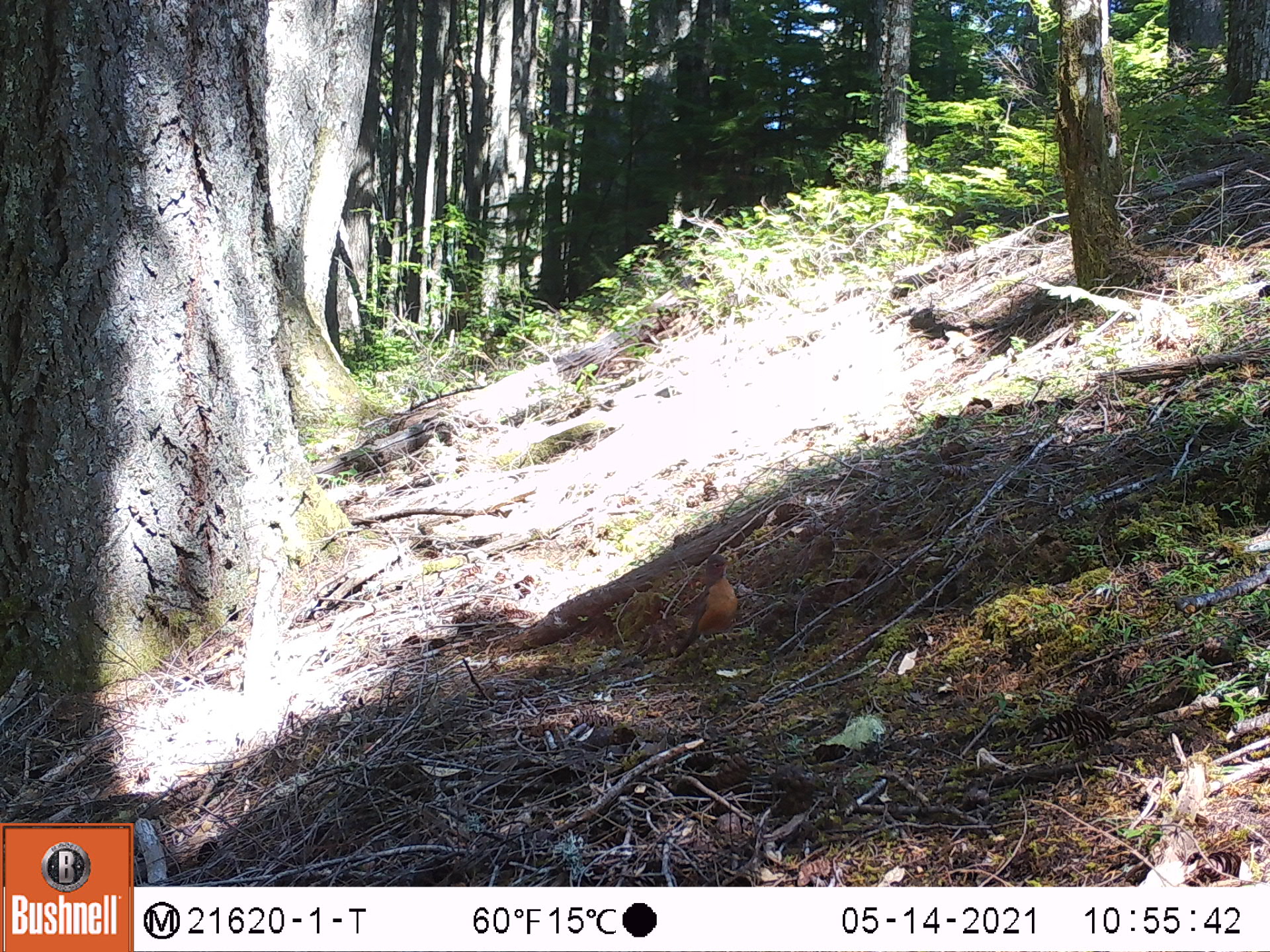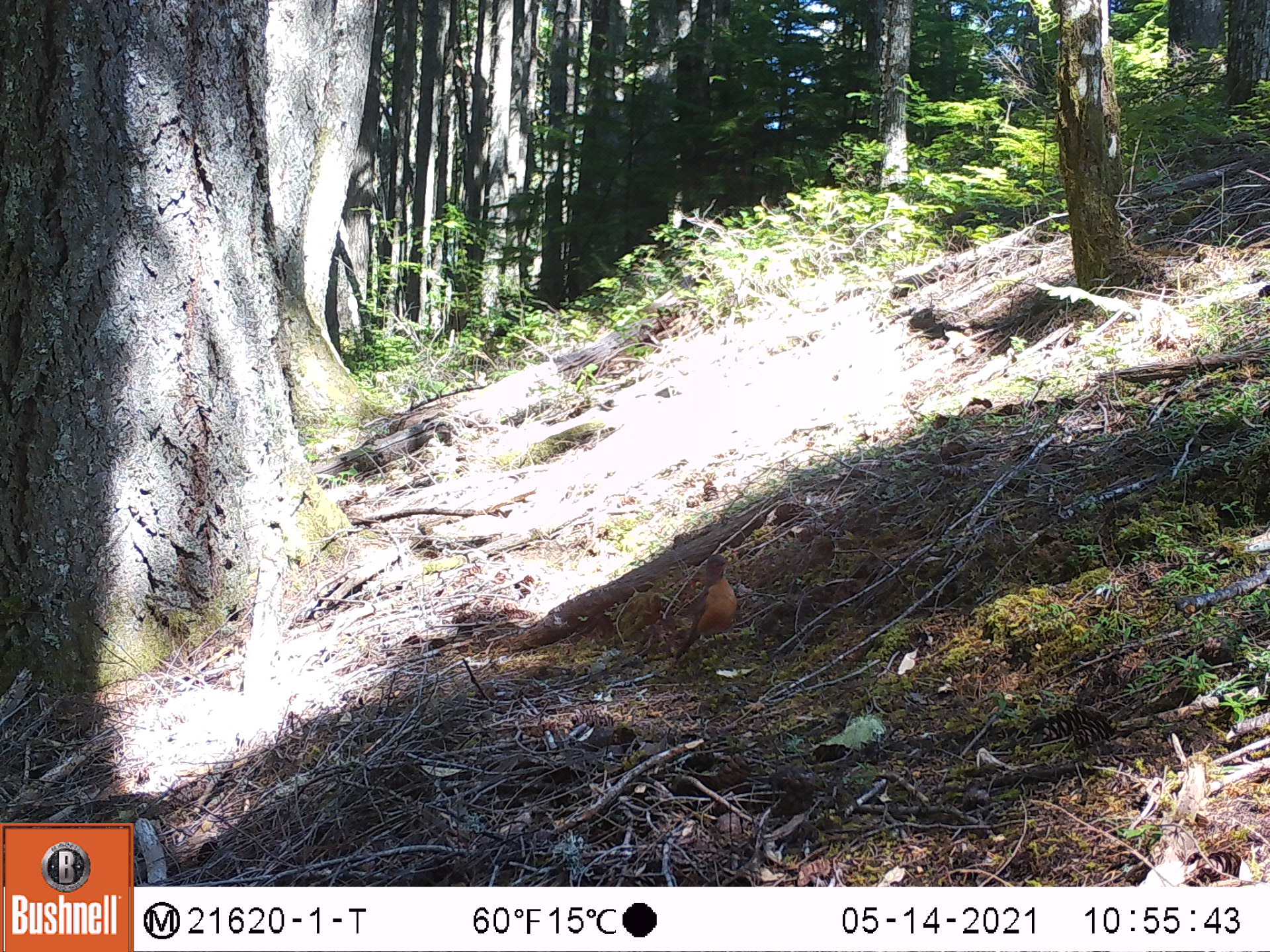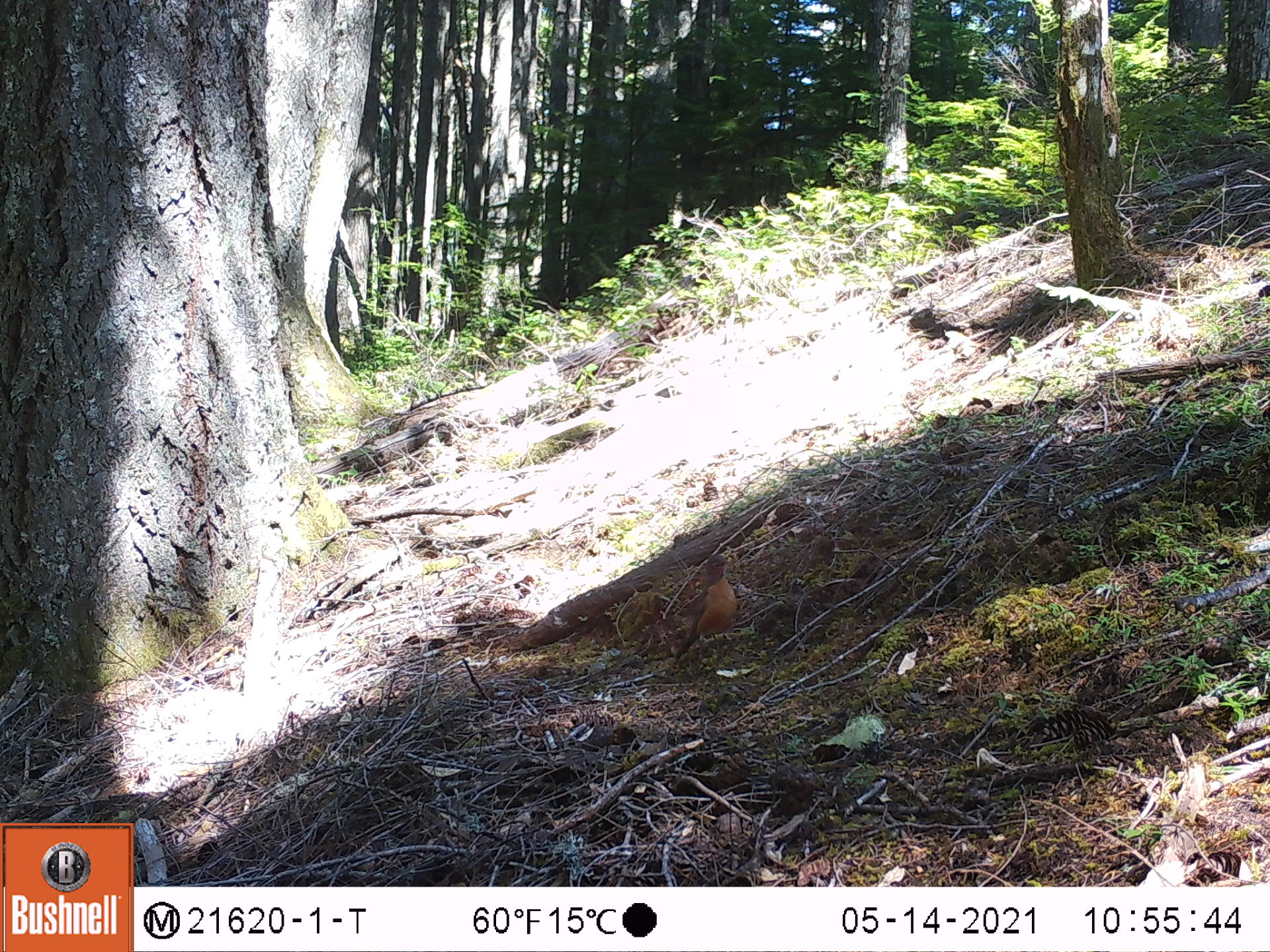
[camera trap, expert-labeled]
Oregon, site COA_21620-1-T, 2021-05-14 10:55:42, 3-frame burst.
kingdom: Animalia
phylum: Chordata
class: Aves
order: Passeriformes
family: Turdidae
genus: Turdus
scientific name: Turdus migratorius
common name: american robin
American robin (Turdus migratorius).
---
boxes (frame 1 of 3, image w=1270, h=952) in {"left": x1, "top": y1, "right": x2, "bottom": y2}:
american robin: {"left": 662, "top": 543, "right": 764, "bottom": 681}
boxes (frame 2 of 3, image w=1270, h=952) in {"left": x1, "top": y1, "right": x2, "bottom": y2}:
american robin: {"left": 663, "top": 544, "right": 760, "bottom": 675}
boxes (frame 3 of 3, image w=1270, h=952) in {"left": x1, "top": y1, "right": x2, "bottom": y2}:
american robin: {"left": 662, "top": 544, "right": 754, "bottom": 682}